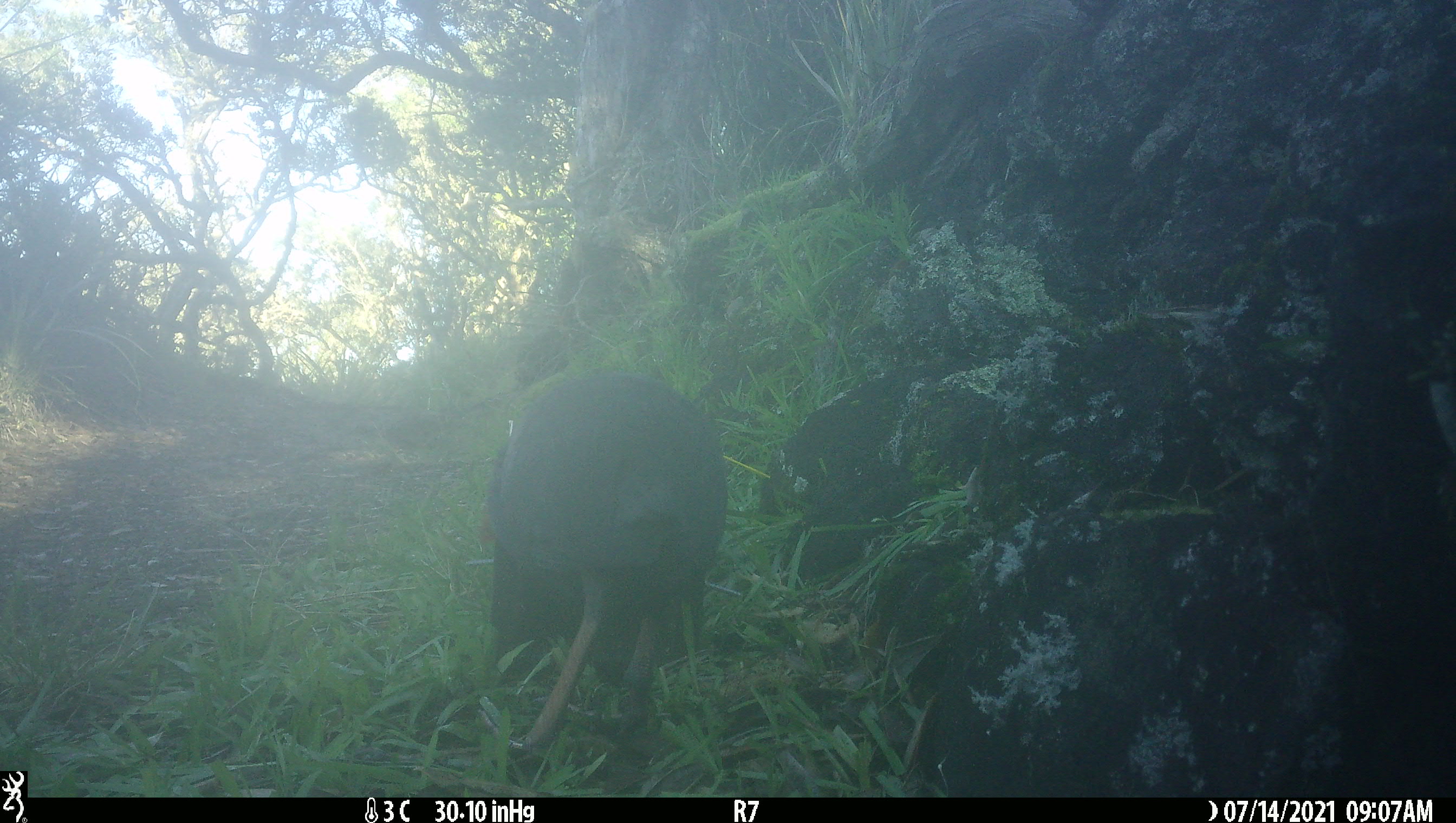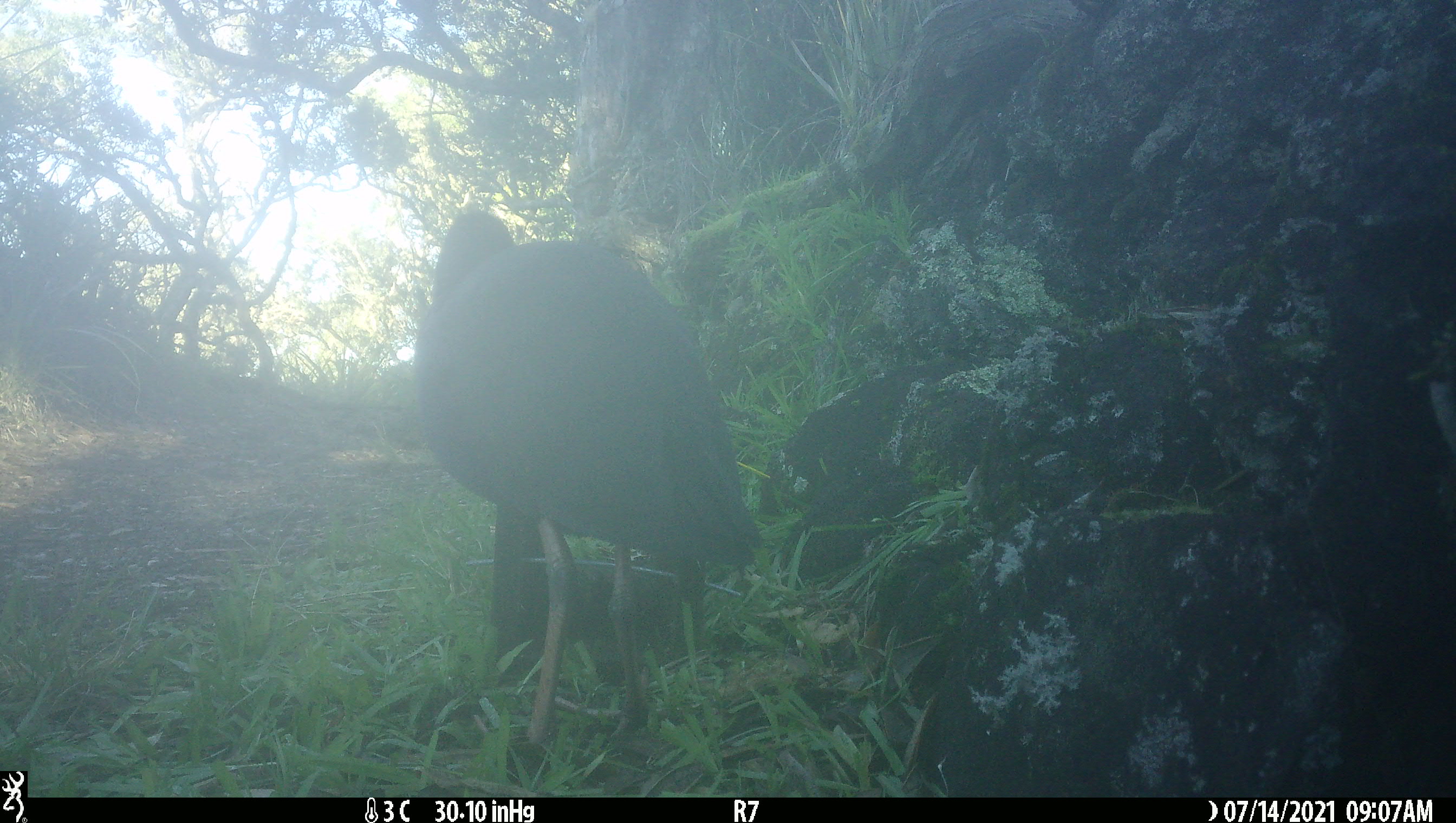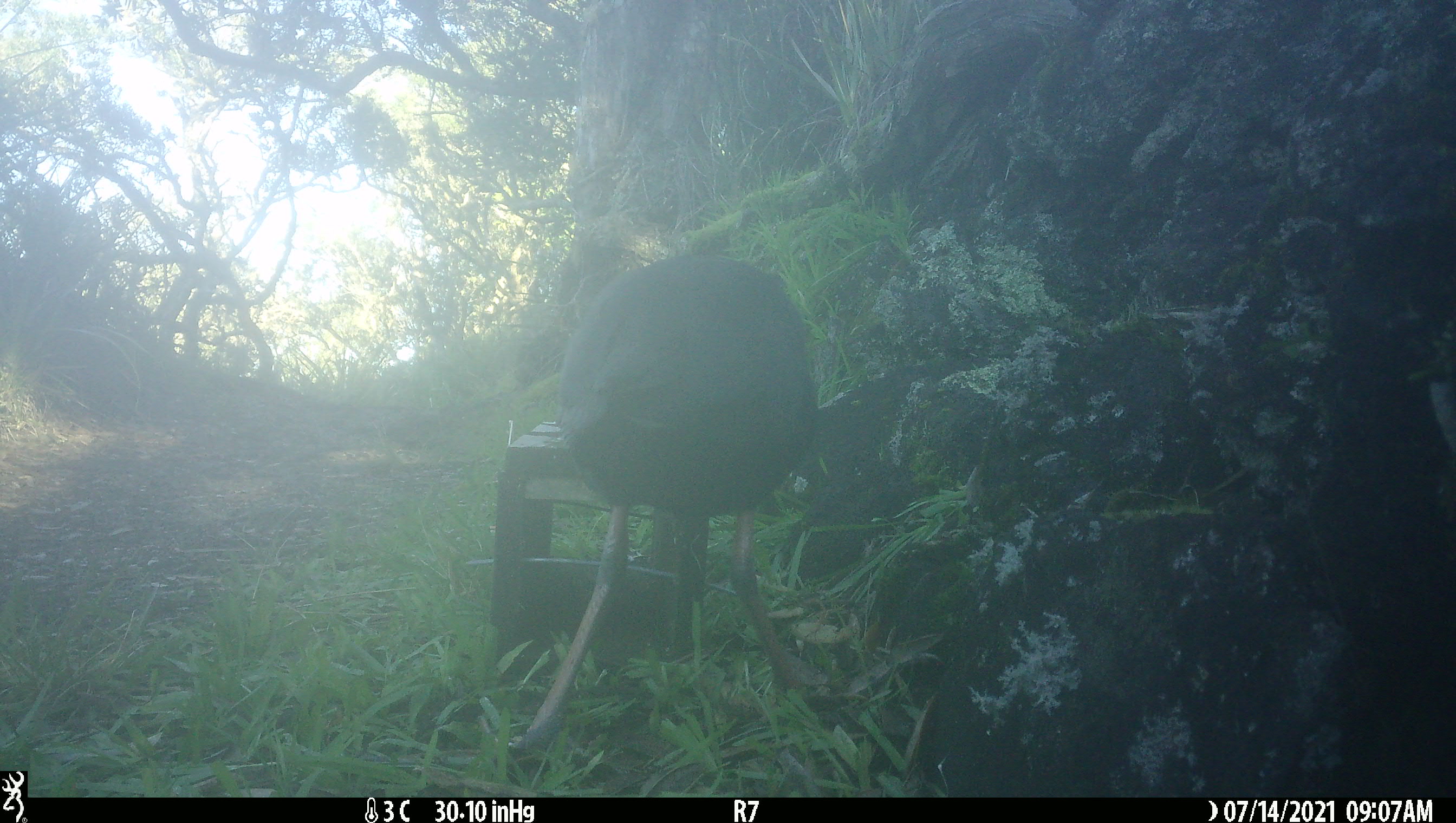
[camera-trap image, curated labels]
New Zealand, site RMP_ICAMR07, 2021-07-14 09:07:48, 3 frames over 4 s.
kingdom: Animalia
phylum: Chordata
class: Aves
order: Gruiformes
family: Rallidae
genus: Porphyrio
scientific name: Porphyrio melanotus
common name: australasian swamphen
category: pukeko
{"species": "pukeko (australasian swamphen) (Porphyrio melanotus)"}